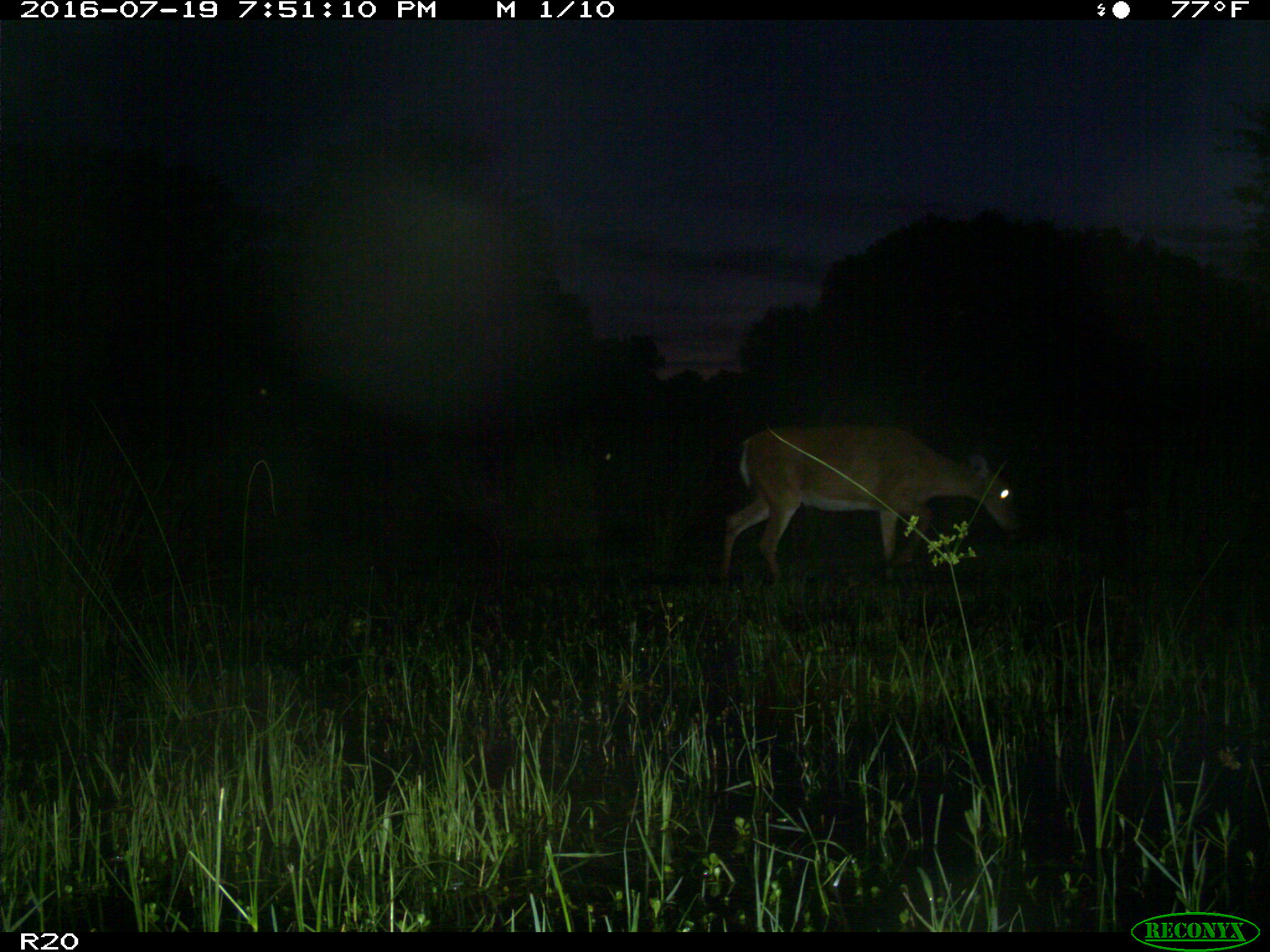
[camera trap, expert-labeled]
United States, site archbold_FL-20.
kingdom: Animalia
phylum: Chordata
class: Mammalia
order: Artiodactyla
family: Cervidae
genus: Odocoileus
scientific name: Odocoileus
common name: deer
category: unidentified deer